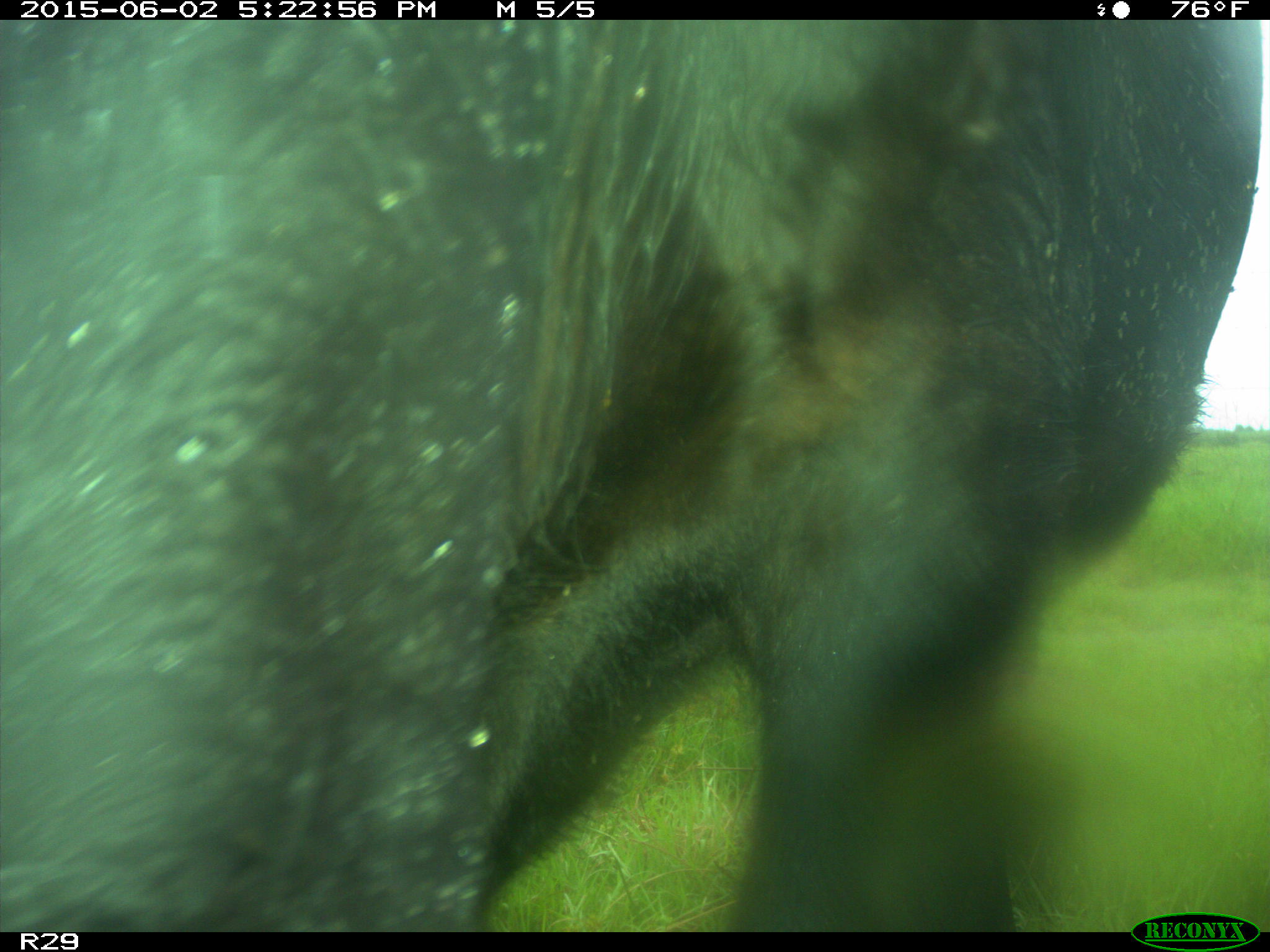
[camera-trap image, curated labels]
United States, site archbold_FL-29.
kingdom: Animalia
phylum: Chordata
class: Mammalia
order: Artiodactyla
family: Bovidae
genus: Bos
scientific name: Bos taurus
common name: domestic cow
Bos taurus (domestic cow).